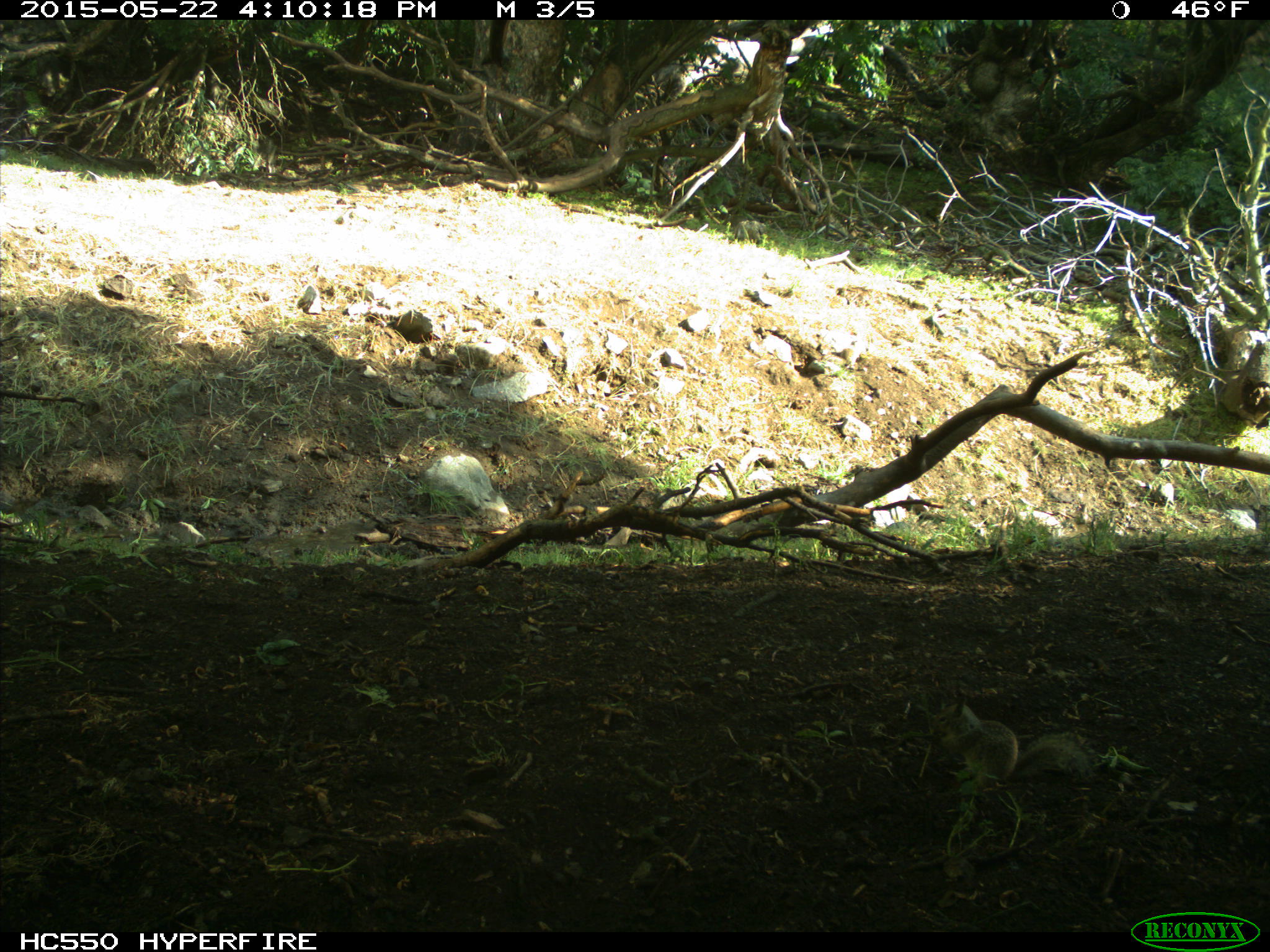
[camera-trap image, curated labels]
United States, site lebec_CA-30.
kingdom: Animalia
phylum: Chordata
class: Mammalia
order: Rodentia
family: Sciuridae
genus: Otospermophilus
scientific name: Otospermophilus beecheyi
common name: california ground squirrel